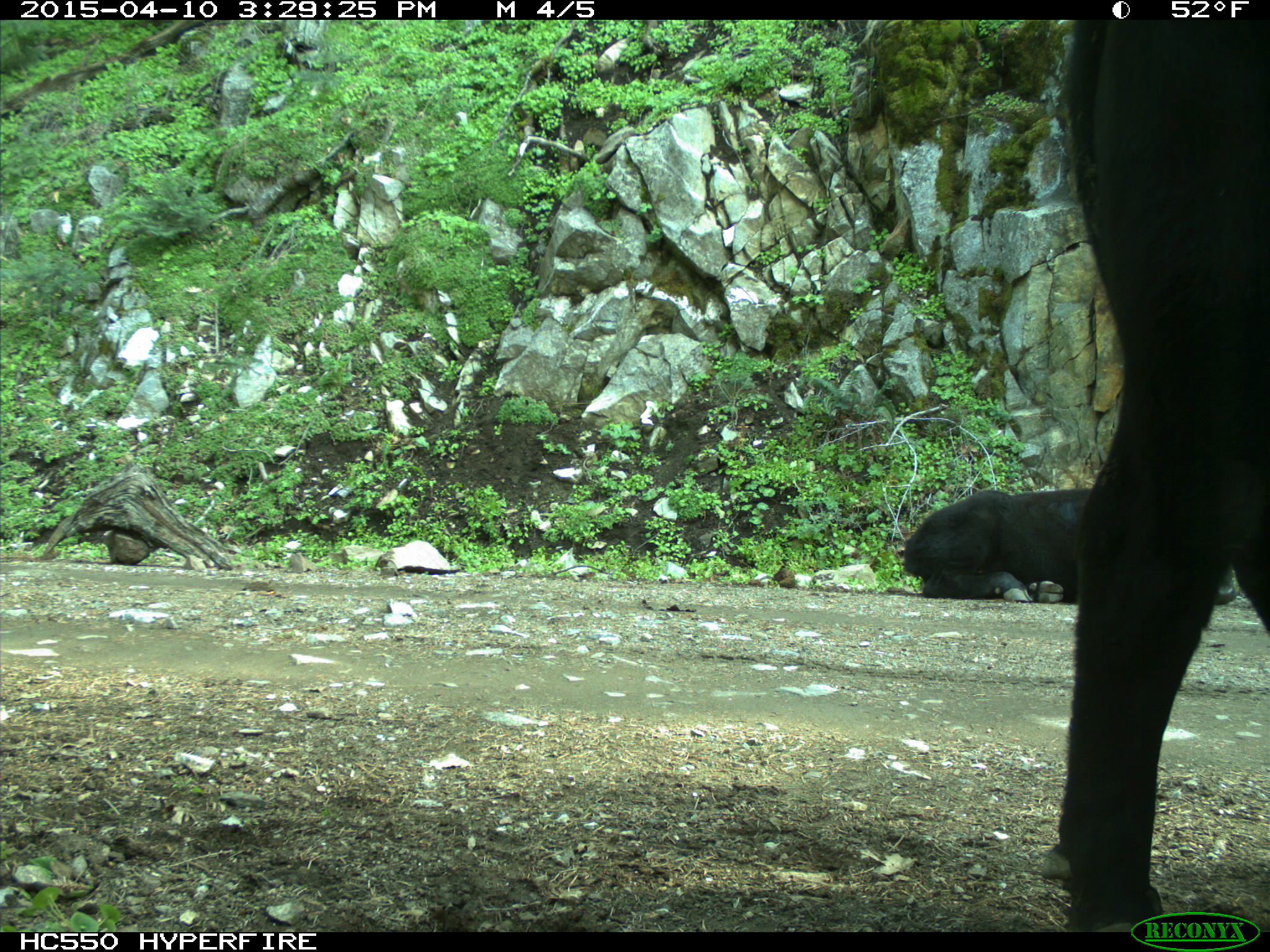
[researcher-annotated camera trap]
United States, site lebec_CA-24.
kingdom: Animalia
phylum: Chordata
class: Mammalia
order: Artiodactyla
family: Bovidae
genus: Bos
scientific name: Bos taurus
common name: domestic cow